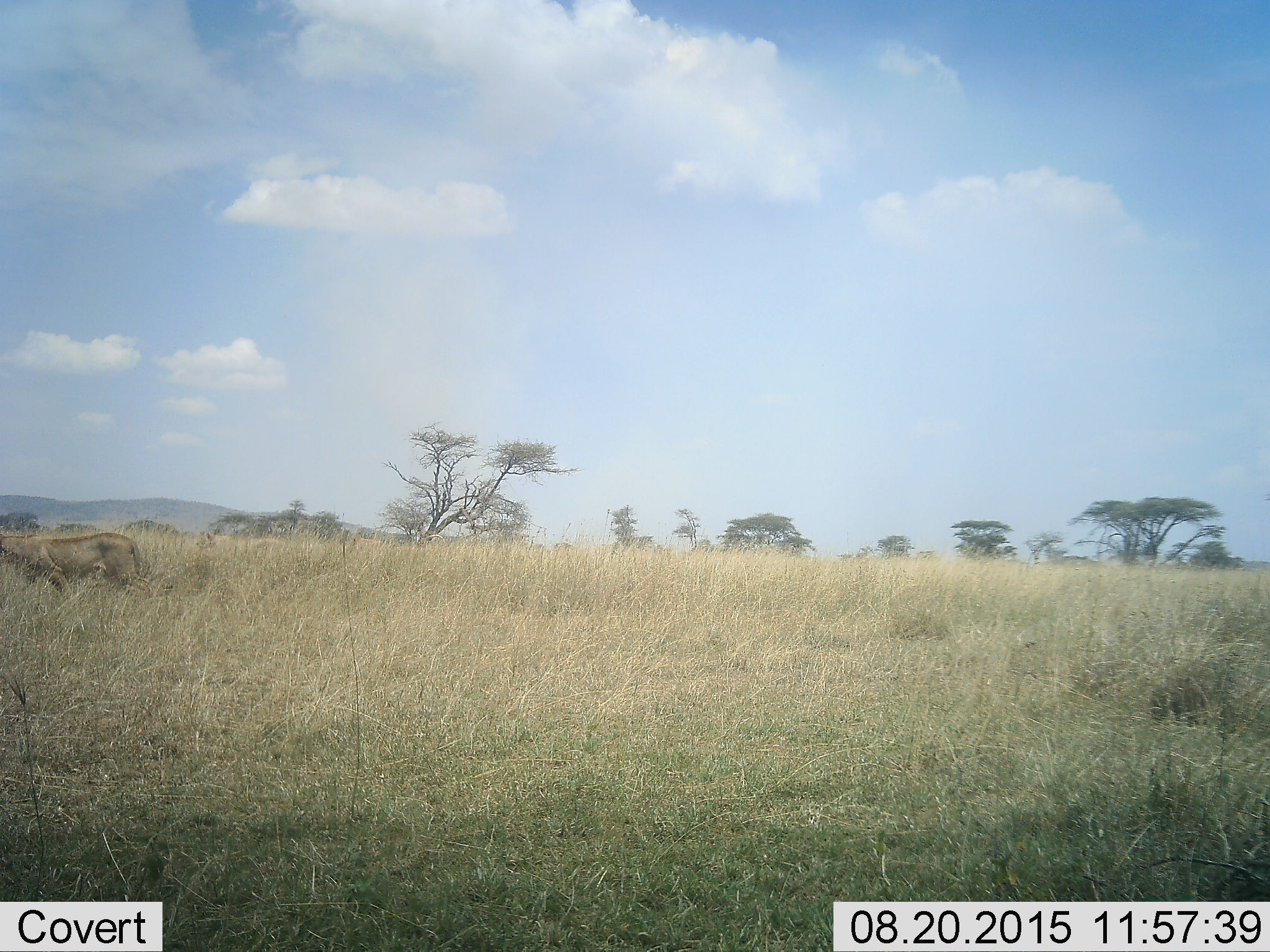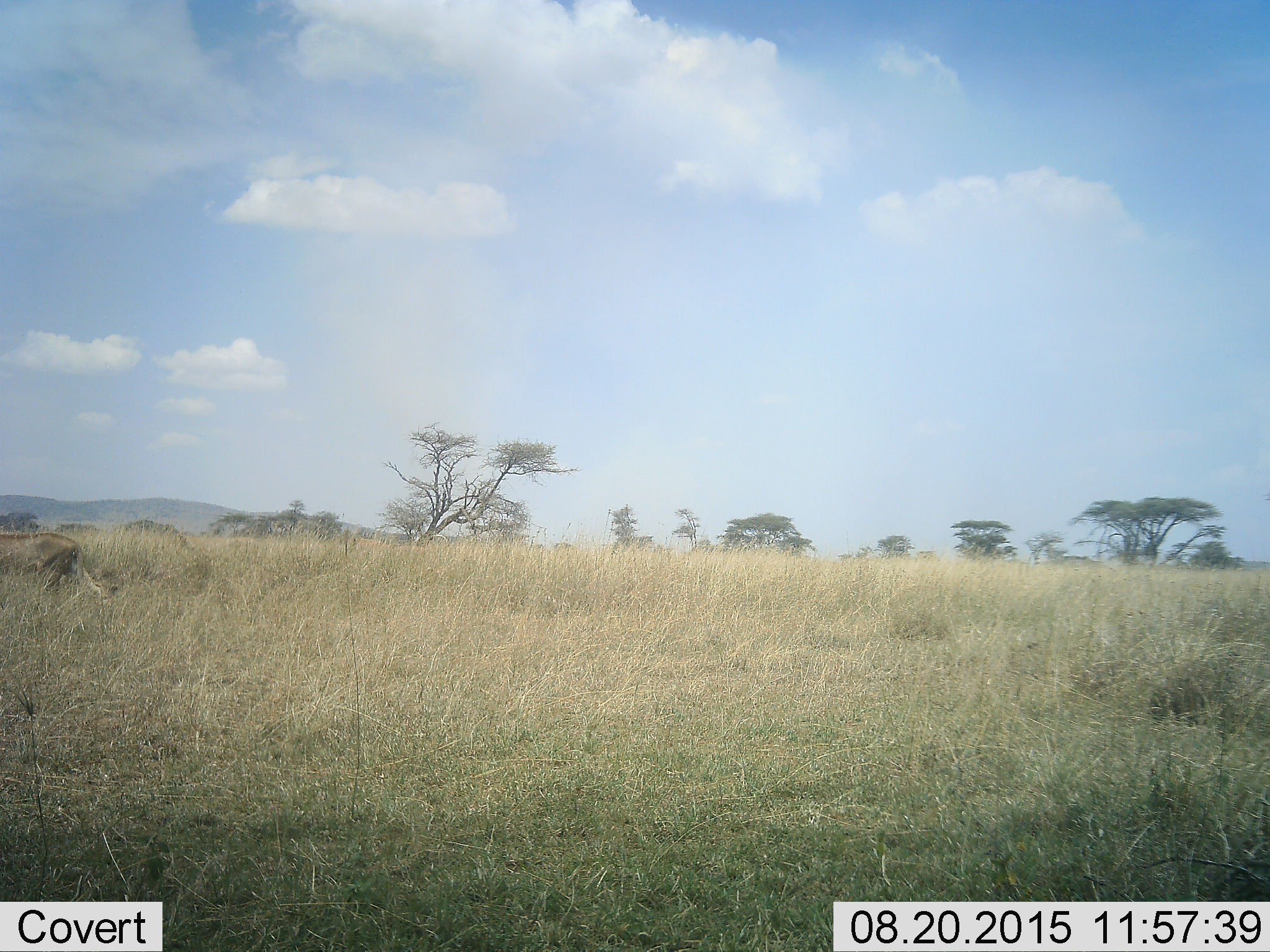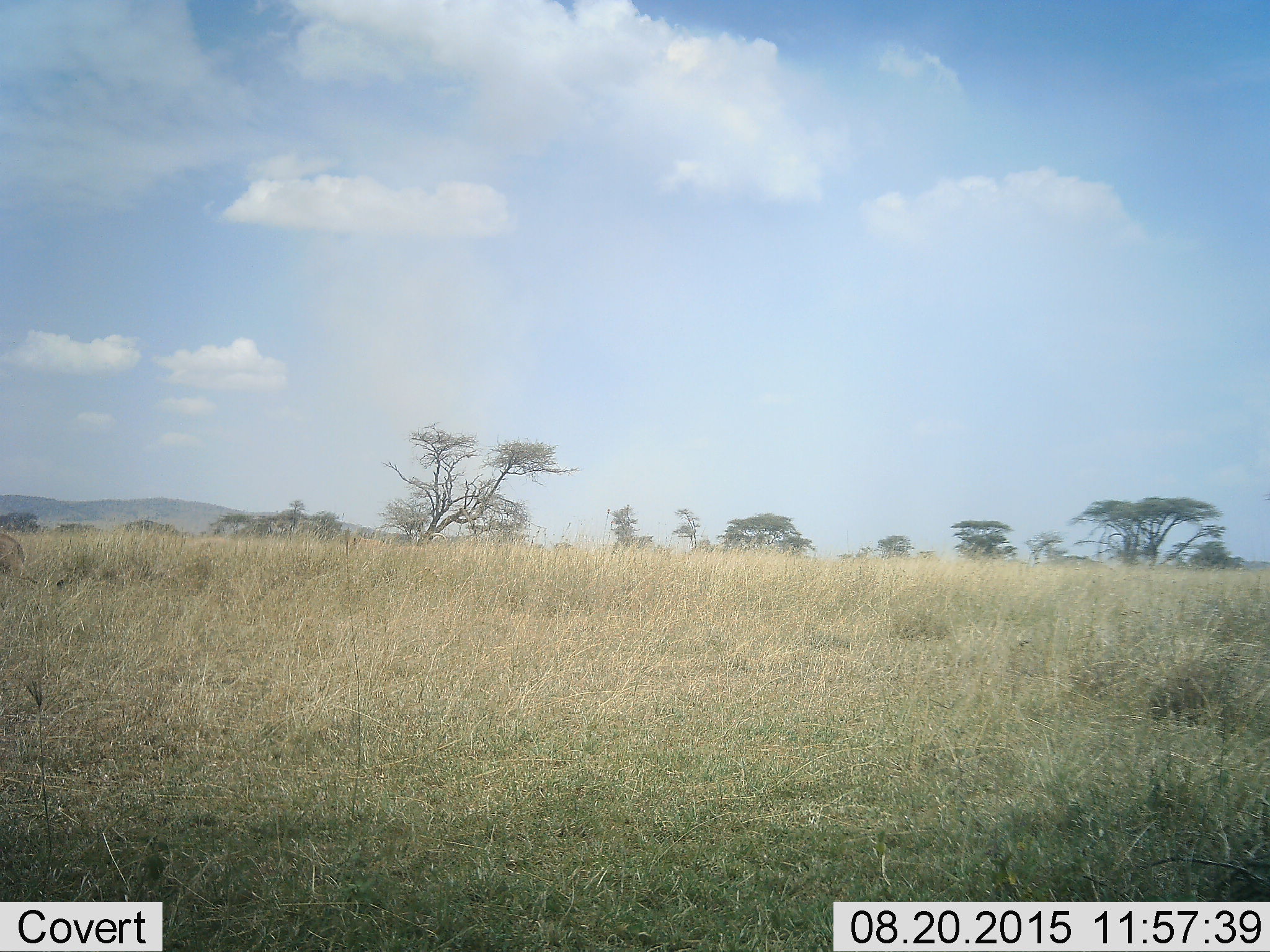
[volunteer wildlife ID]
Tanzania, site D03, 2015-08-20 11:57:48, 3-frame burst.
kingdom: Animalia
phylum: Chordata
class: Mammalia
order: Carnivora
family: Felidae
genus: Panthera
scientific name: Panthera leo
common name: lion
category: lionfemale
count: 1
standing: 7%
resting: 7%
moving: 93%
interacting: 0%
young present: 0%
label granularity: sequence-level